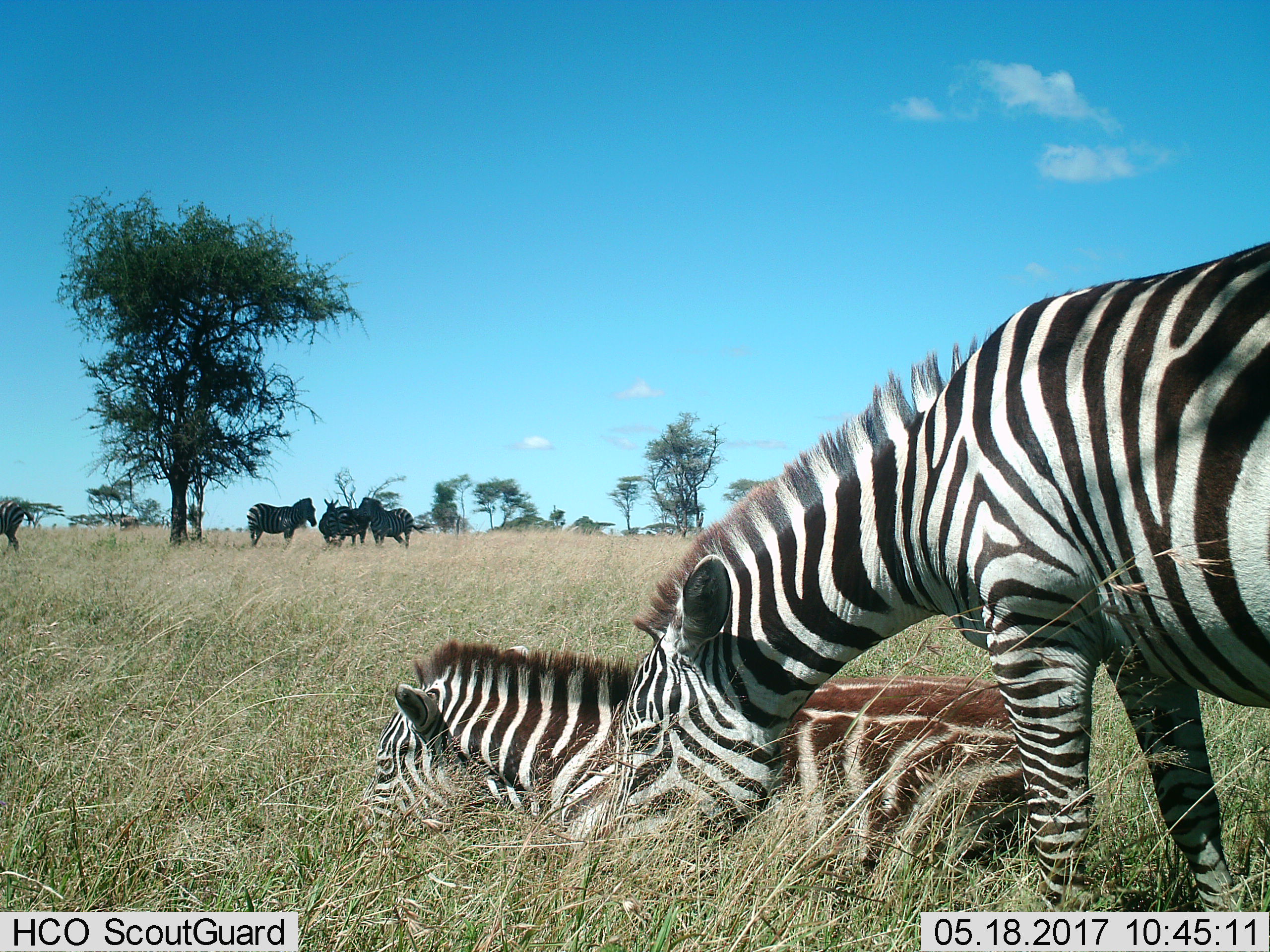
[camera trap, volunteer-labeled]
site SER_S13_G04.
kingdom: Animalia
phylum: Chordata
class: Mammalia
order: Perissodactyla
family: Equidae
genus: Equus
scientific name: Equus quagga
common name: plains zebra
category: zebraplains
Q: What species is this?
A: Zebraplains (plains zebra) (Equus quagga).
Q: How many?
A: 7.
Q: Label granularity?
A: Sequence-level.